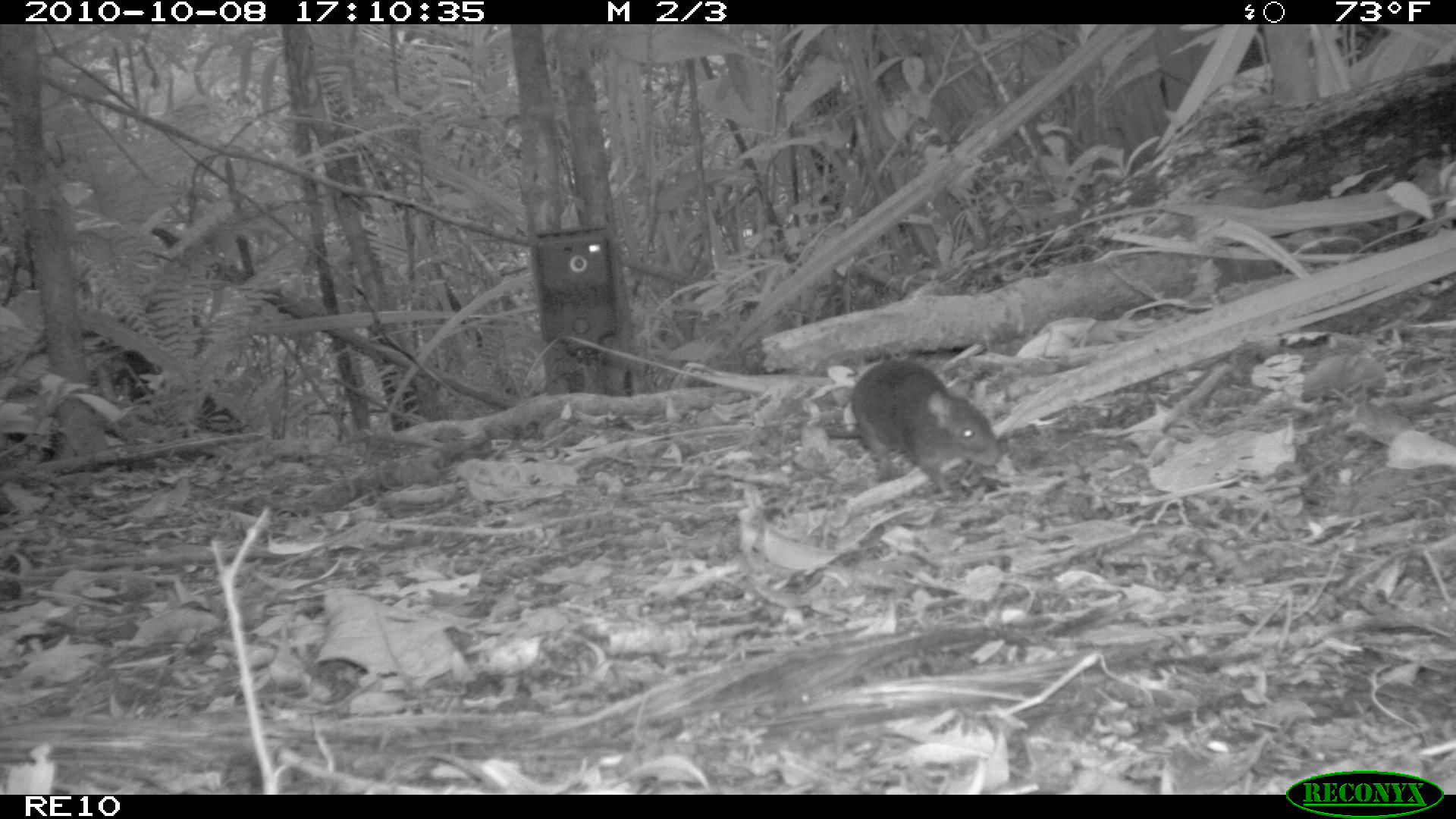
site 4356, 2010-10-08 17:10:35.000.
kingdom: Animalia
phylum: Chordata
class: Mammalia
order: Rodentia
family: Muridae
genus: Rattus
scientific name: Rattus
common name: rodent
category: unknown rat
Unknown rat (rodent) (Rattus), count 1.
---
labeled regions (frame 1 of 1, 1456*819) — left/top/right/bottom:
unknown rat: 826/357/1002/498